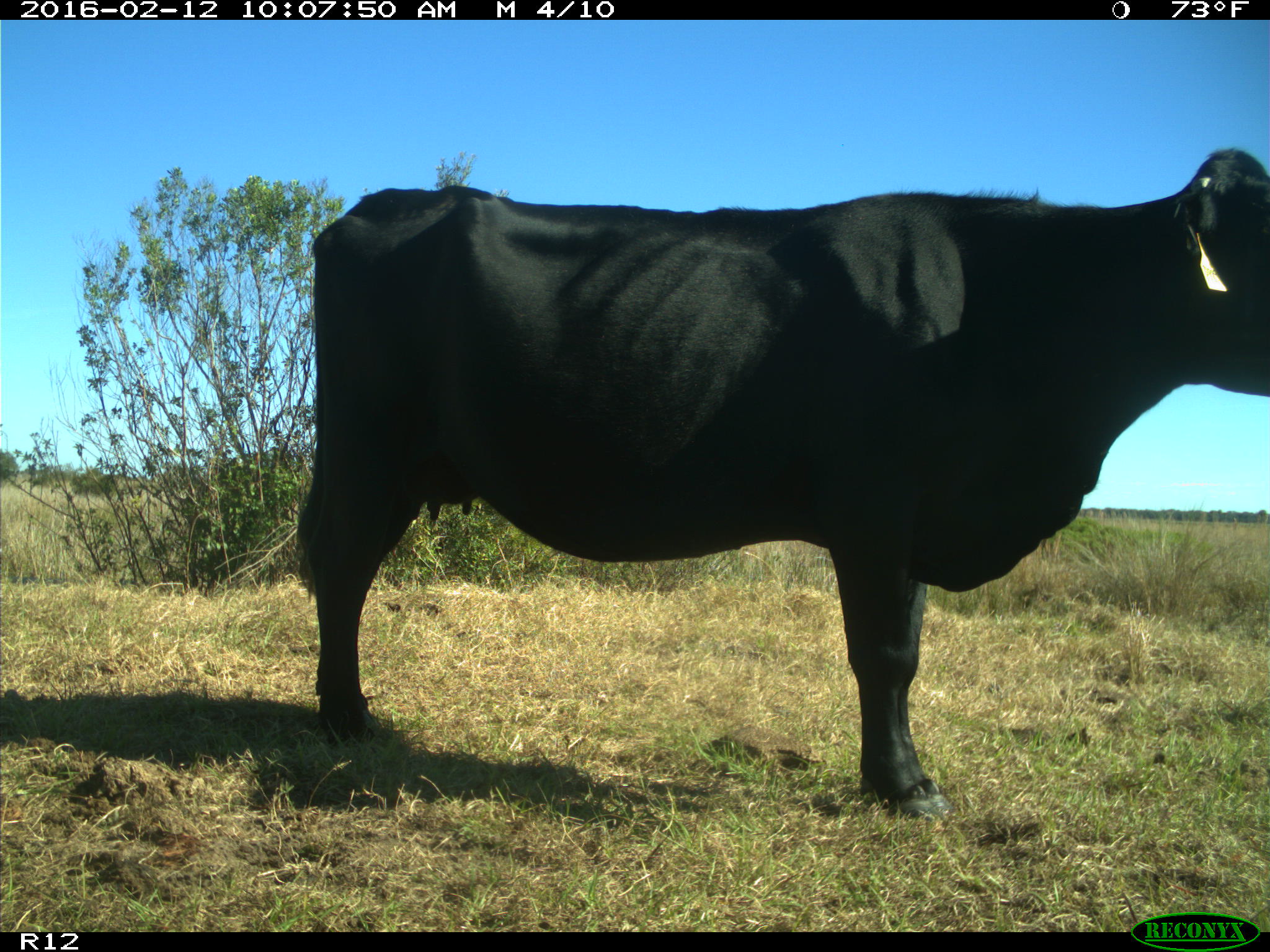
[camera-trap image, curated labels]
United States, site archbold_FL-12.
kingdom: Animalia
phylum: Chordata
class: Mammalia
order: Artiodactyla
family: Bovidae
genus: Bos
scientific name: Bos taurus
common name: domestic cow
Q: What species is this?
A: Bos taurus (domestic cow).